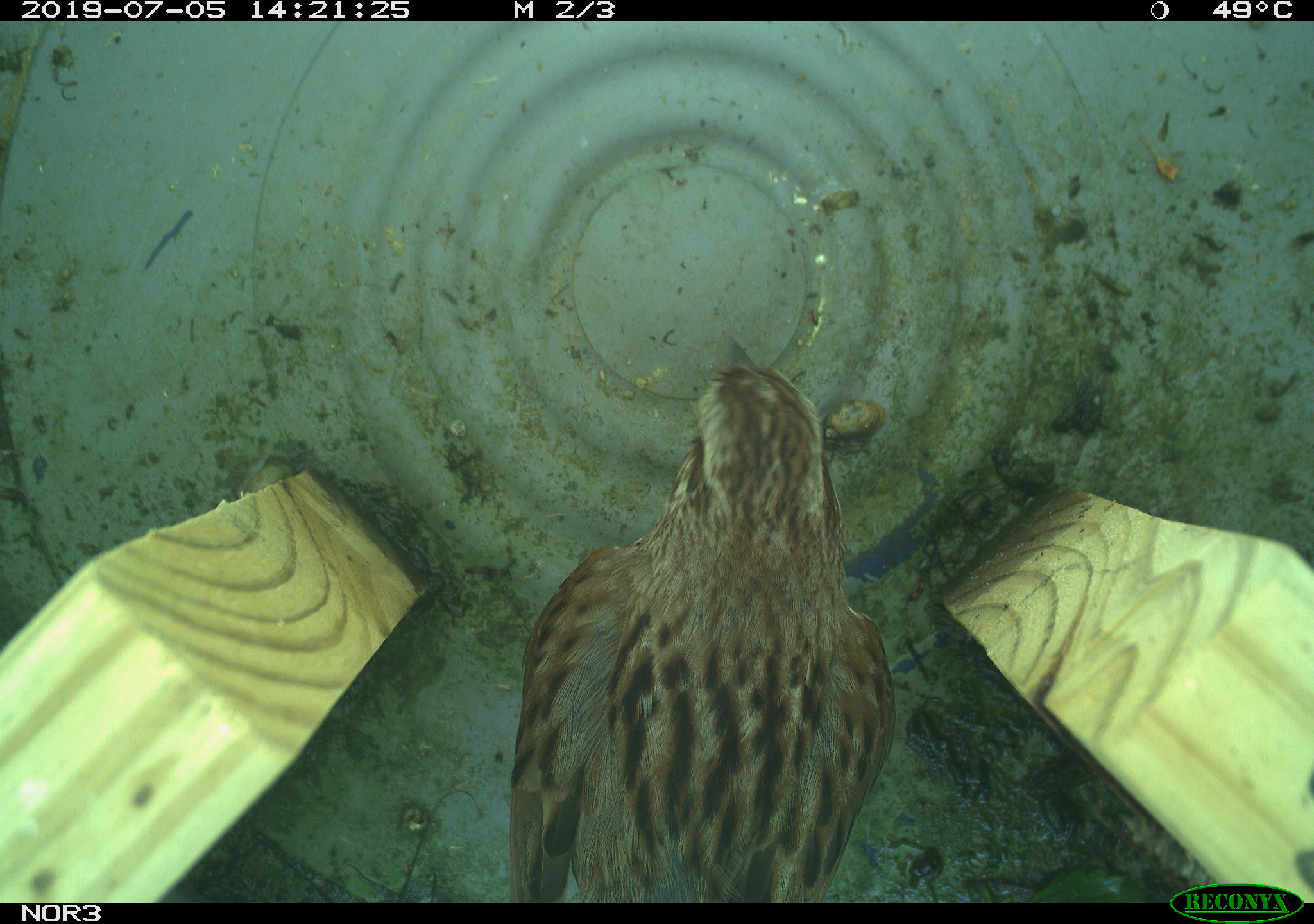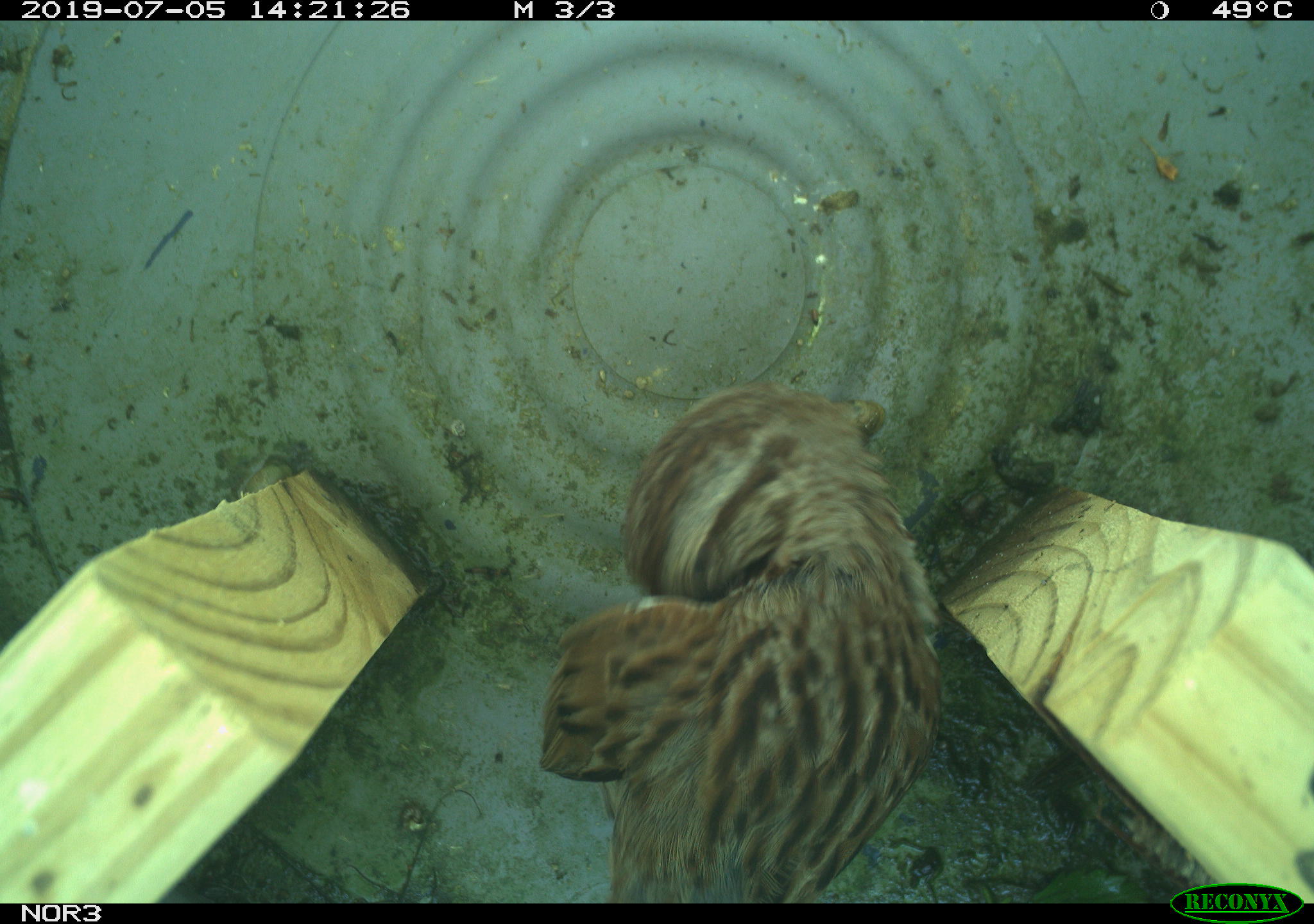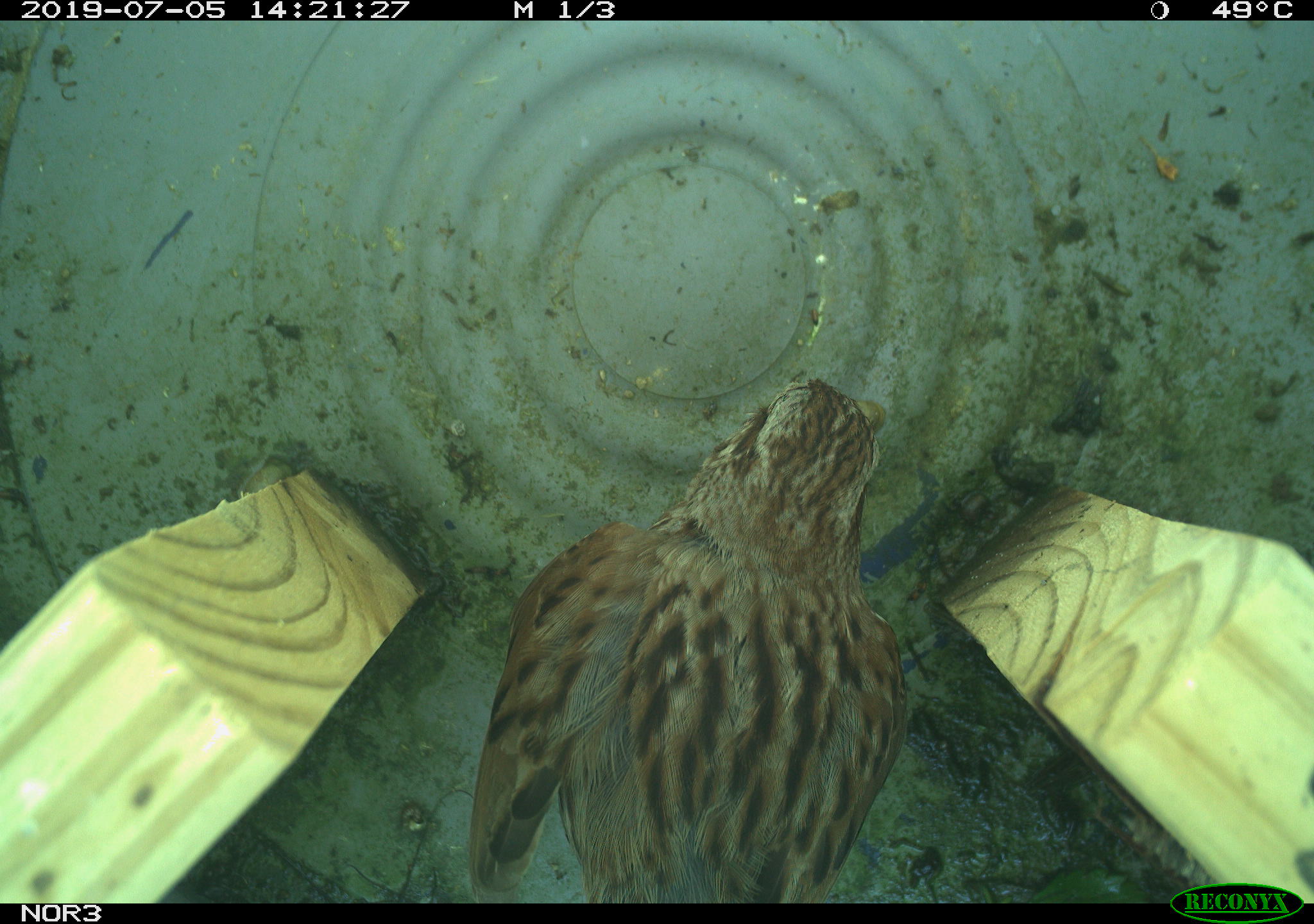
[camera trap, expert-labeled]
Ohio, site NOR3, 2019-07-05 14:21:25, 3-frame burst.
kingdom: Animalia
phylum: Chordata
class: Aves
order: Passeriformes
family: Passerellidae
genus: Melospiza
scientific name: Melospiza melodia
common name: song sparrow